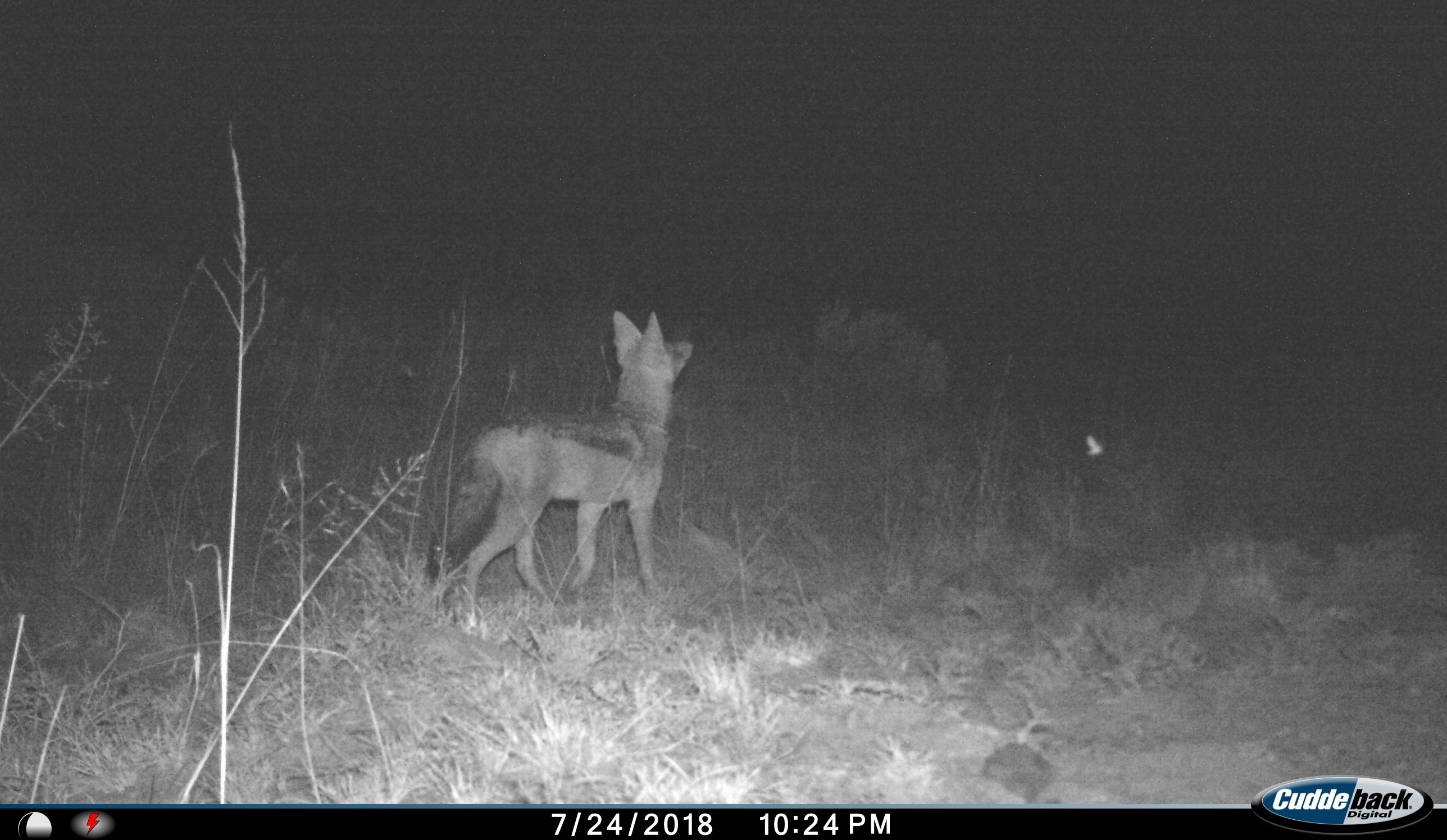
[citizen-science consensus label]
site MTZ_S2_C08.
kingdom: Animalia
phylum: Chordata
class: Mammalia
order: Carnivora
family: Canidae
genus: Lupulella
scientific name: Lupulella mesomelas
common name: black-backed jackal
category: jackalblackbacked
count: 1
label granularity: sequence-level